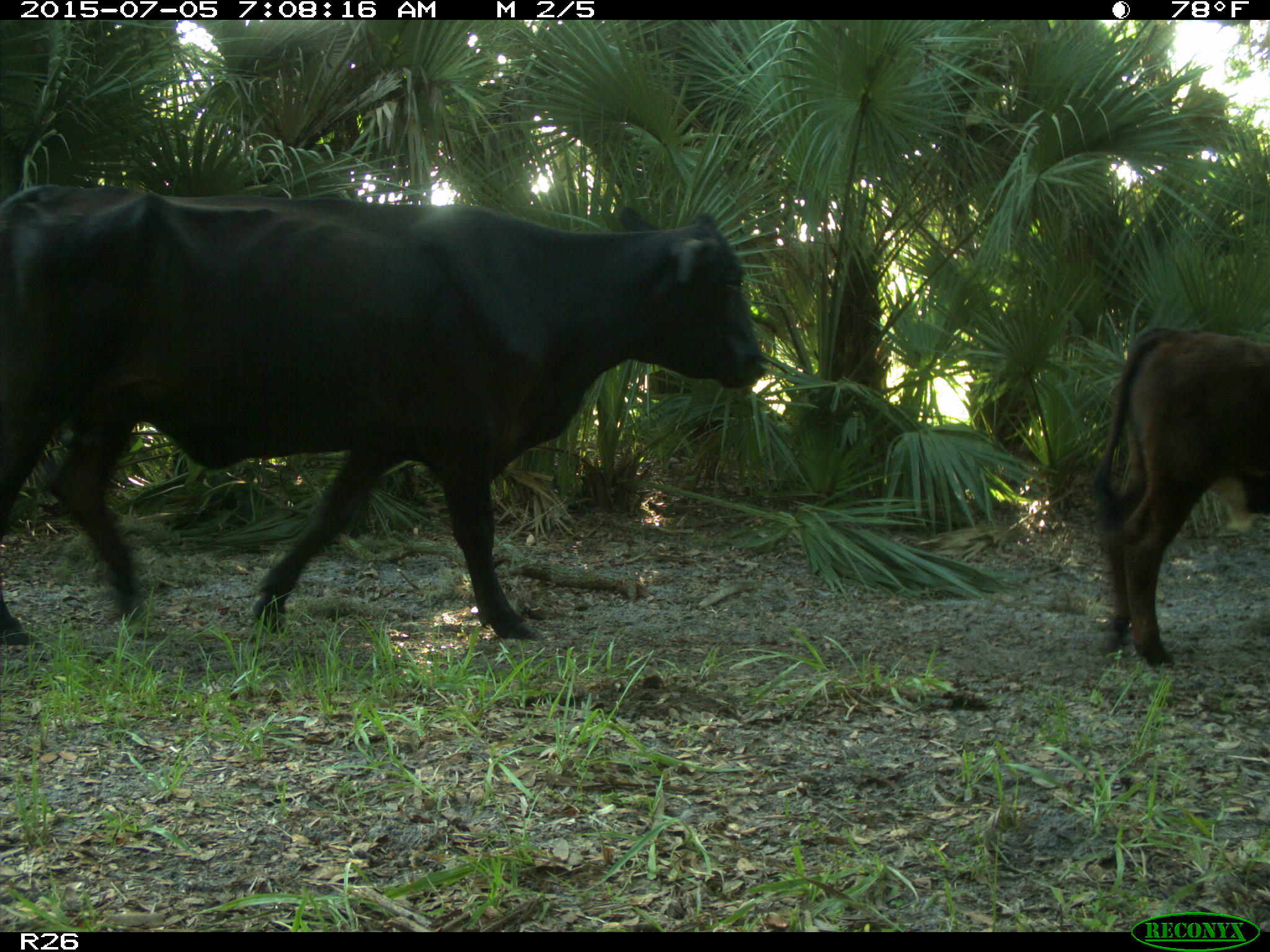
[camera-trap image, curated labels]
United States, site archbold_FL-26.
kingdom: Animalia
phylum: Chordata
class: Mammalia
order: Artiodactyla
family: Bovidae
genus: Bos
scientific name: Bos taurus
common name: domestic cow